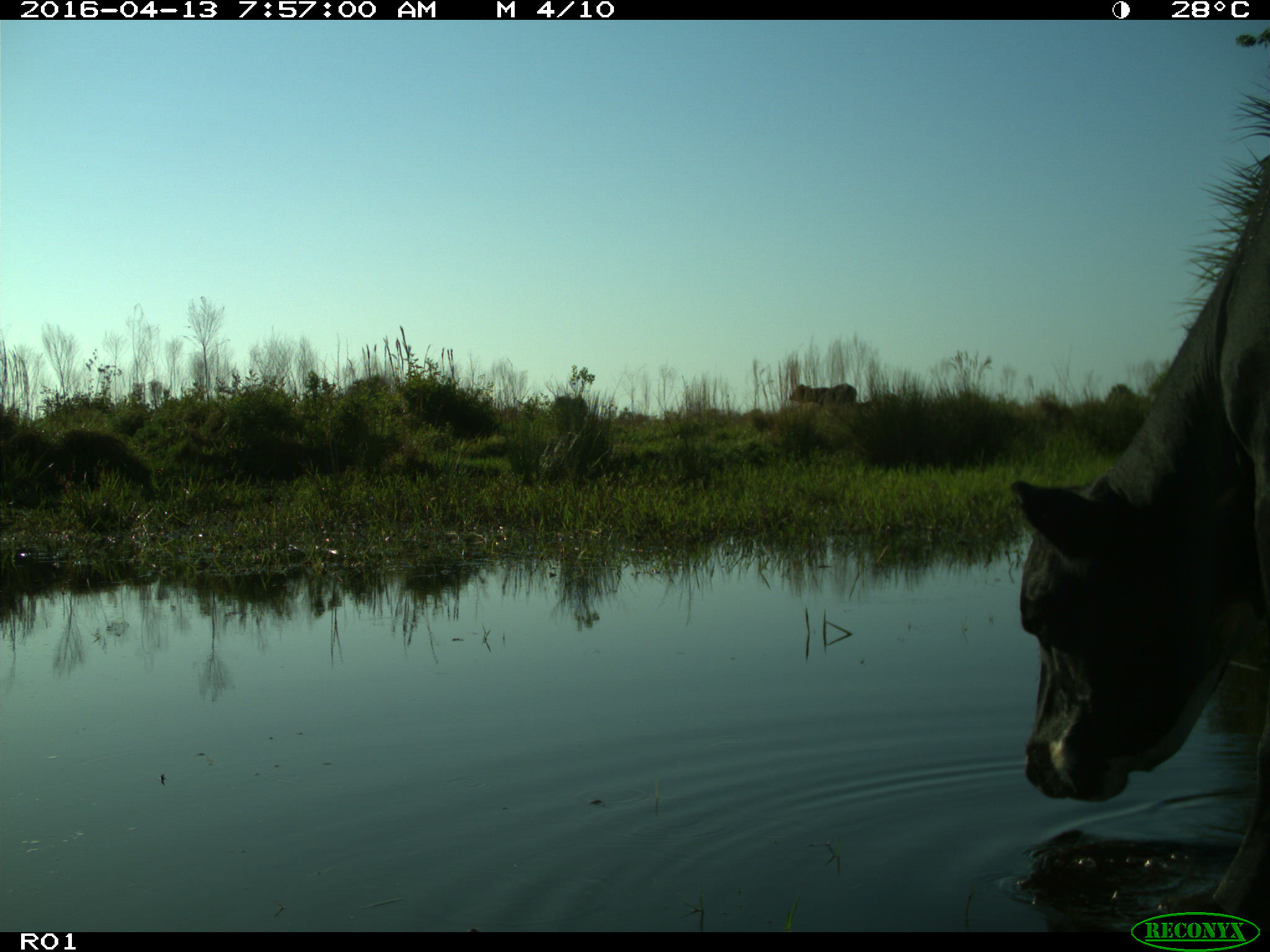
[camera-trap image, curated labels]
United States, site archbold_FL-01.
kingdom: Animalia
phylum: Chordata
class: Mammalia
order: Artiodactyla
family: Bovidae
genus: Bos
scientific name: Bos taurus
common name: domestic cow